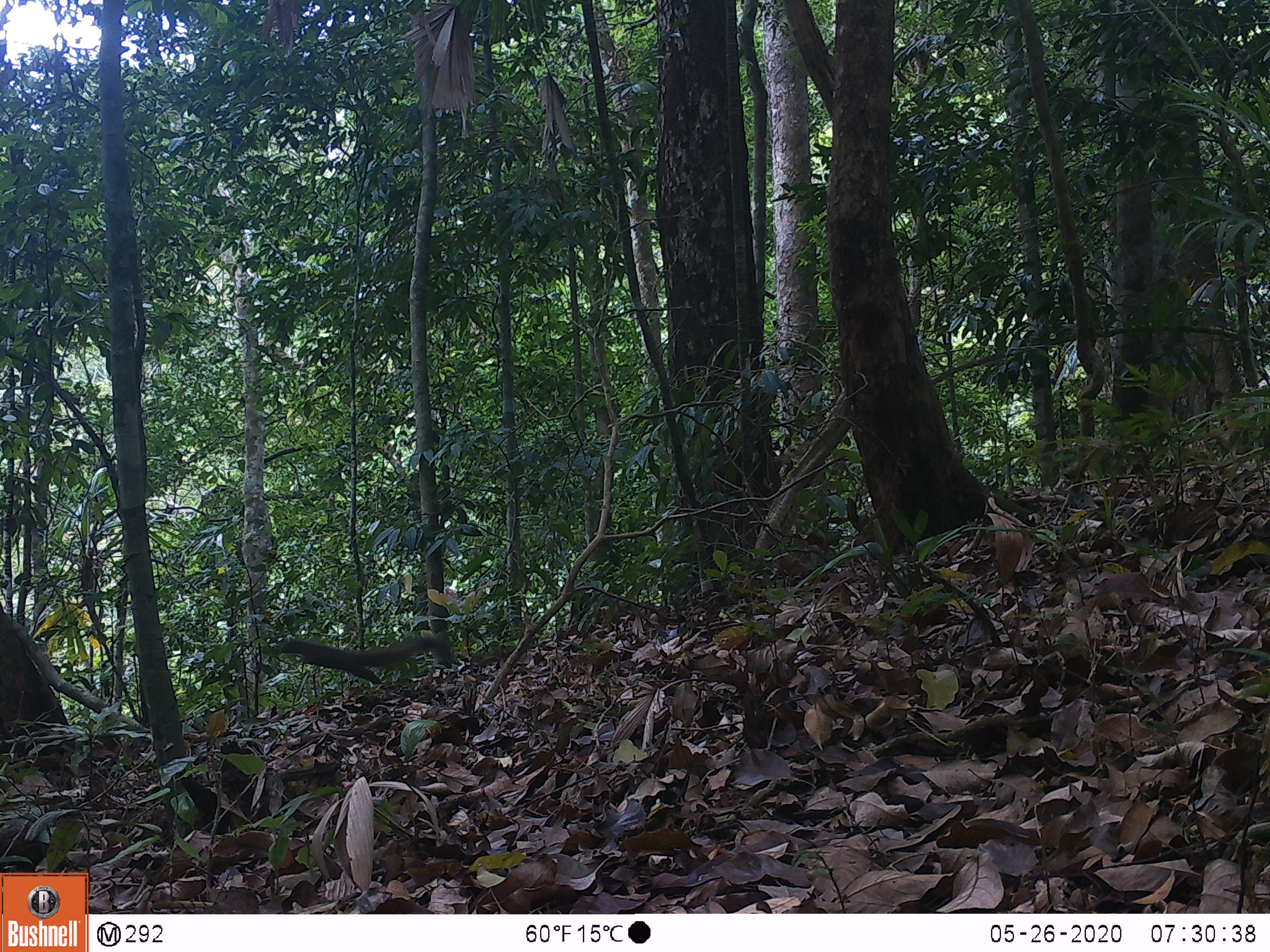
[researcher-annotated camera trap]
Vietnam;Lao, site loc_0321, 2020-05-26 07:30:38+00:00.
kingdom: Animalia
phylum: Chordata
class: Mammalia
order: Rodentia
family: Sciuridae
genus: Callosciurus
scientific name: Callosciurus erythraeus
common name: pallas's squirrel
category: pallass squirrel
Pallass squirrel (pallas's squirrel) (Callosciurus erythraeus). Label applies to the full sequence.